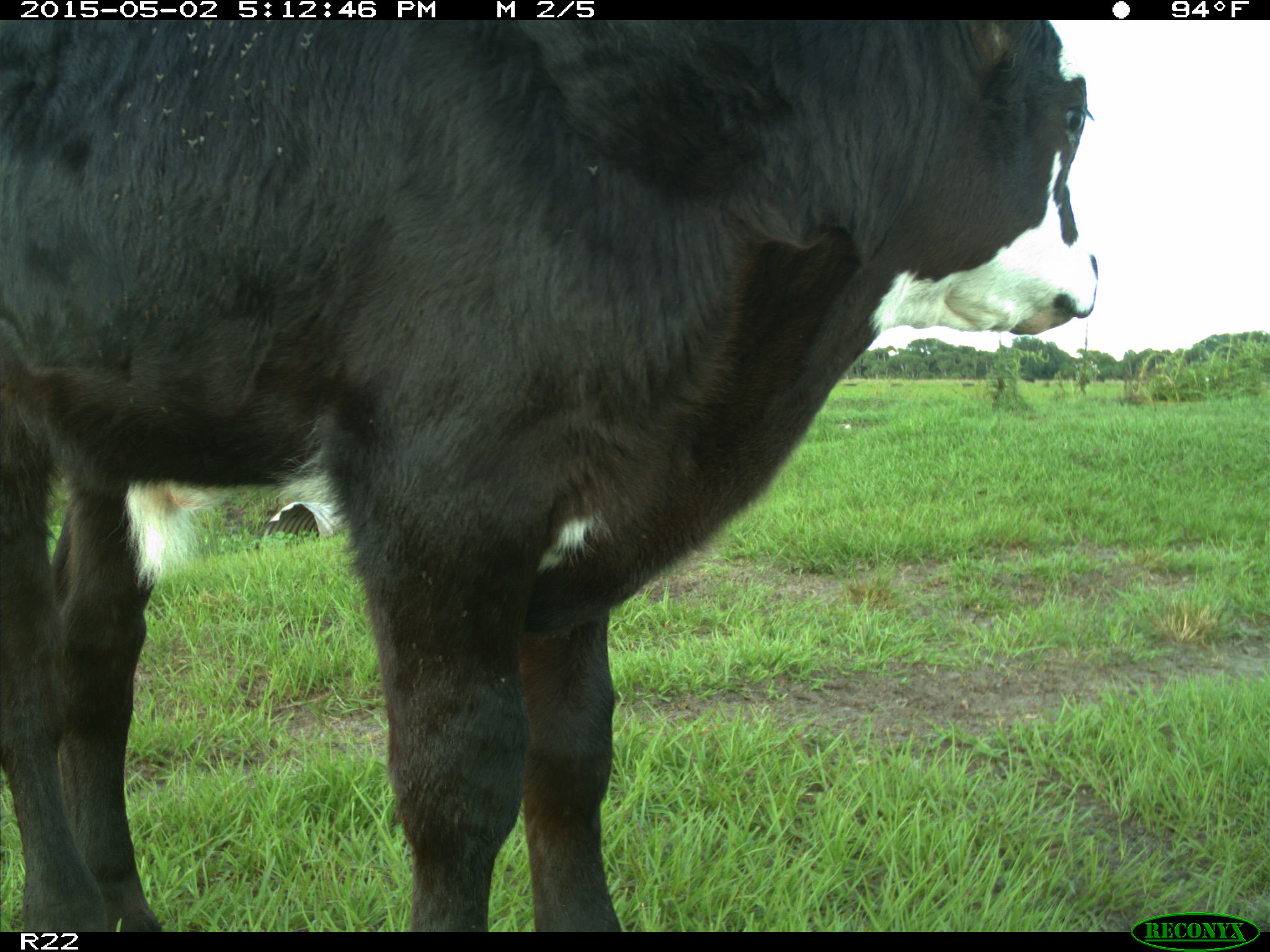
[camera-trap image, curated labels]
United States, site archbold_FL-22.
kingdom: Animalia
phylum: Chordata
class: Mammalia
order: Artiodactyla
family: Bovidae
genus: Bos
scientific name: Bos taurus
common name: domestic cow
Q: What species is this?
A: Bos taurus (domestic cow).